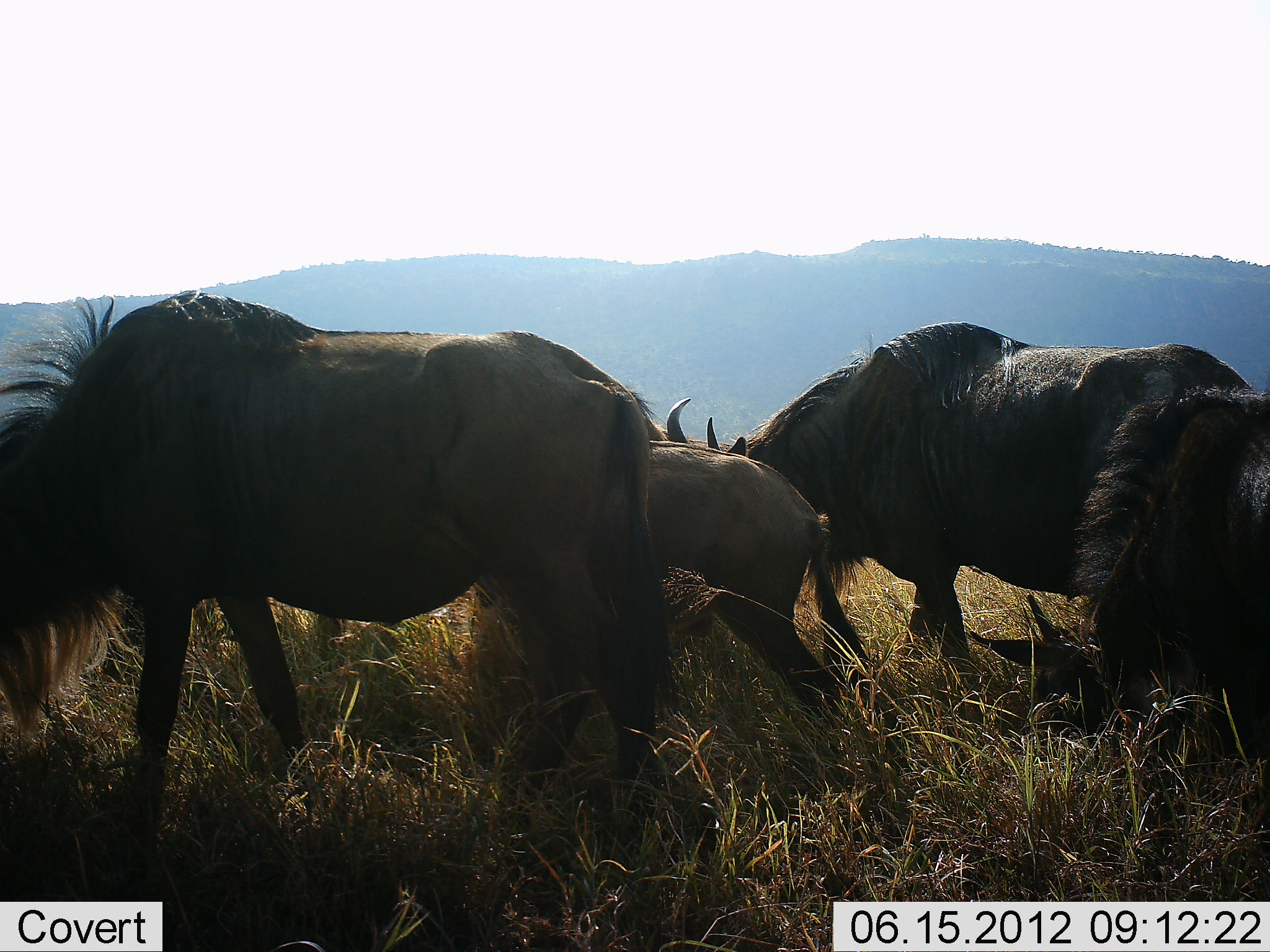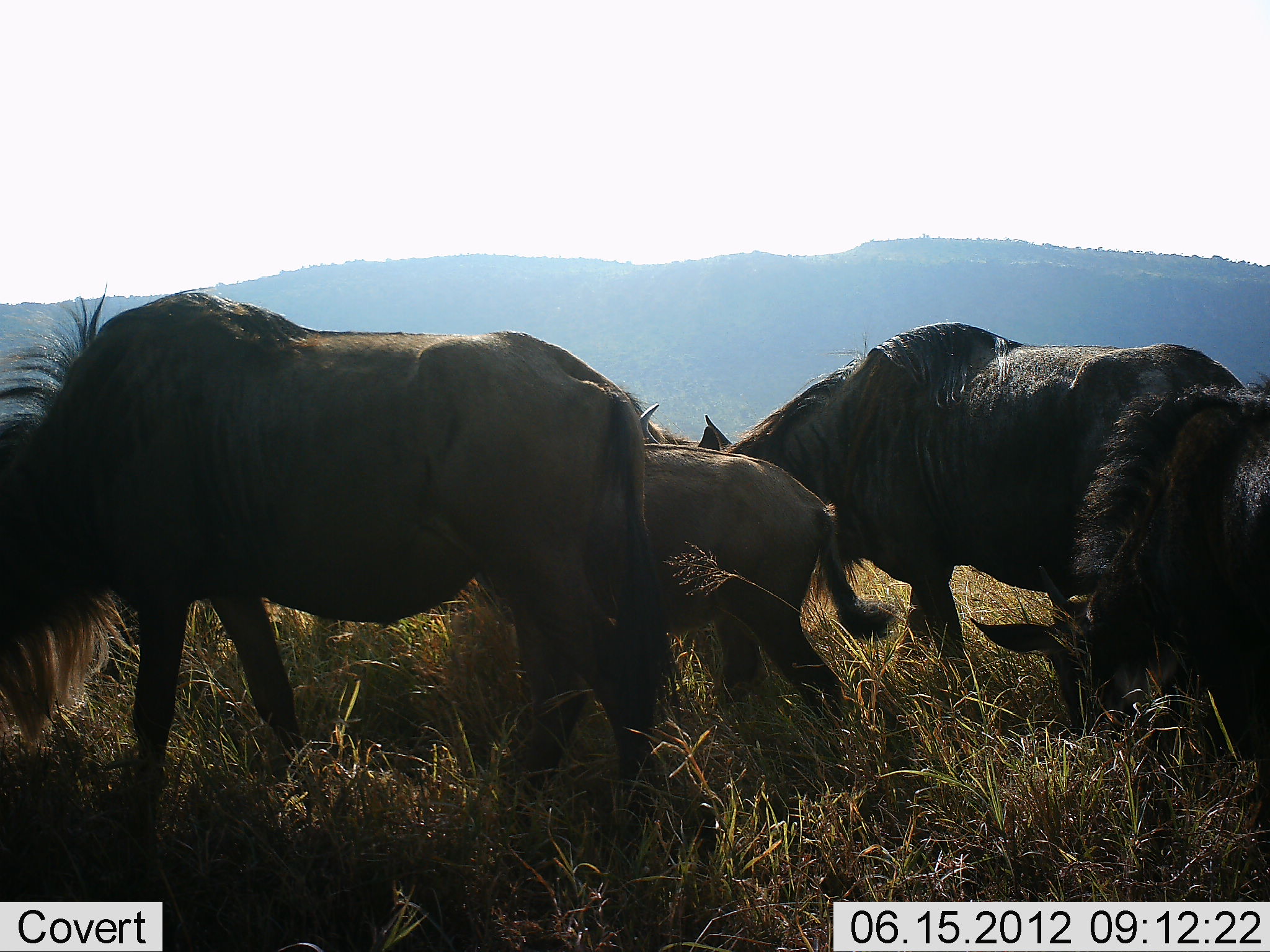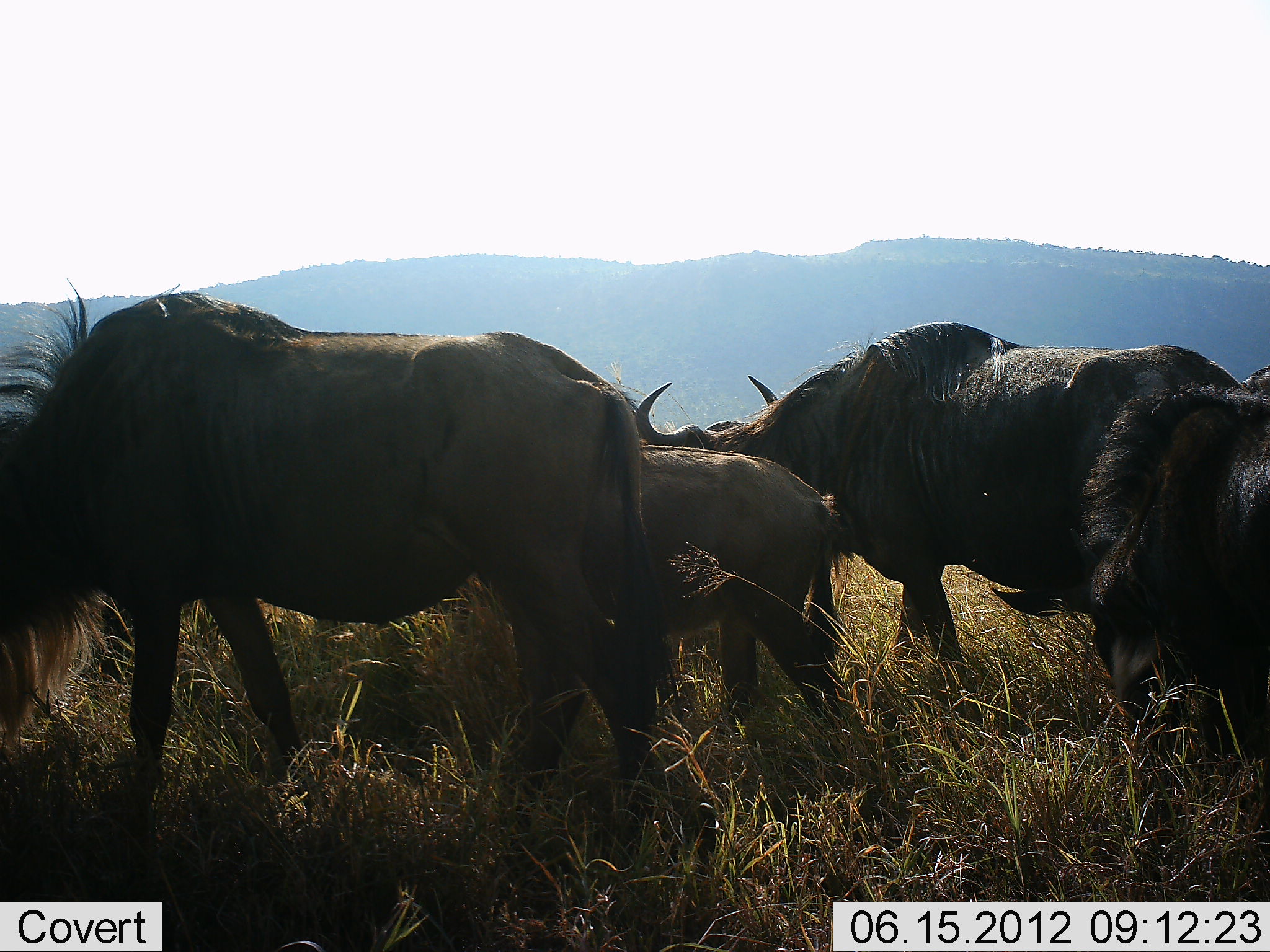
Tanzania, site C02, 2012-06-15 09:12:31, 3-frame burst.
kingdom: Animalia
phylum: Chordata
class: Mammalia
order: Artiodactyla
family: Bovidae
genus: Connochaetes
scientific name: Connochaetes taurinus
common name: blue wildebeest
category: wildebeest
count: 4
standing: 40%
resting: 10%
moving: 10%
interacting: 0%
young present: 70%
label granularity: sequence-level